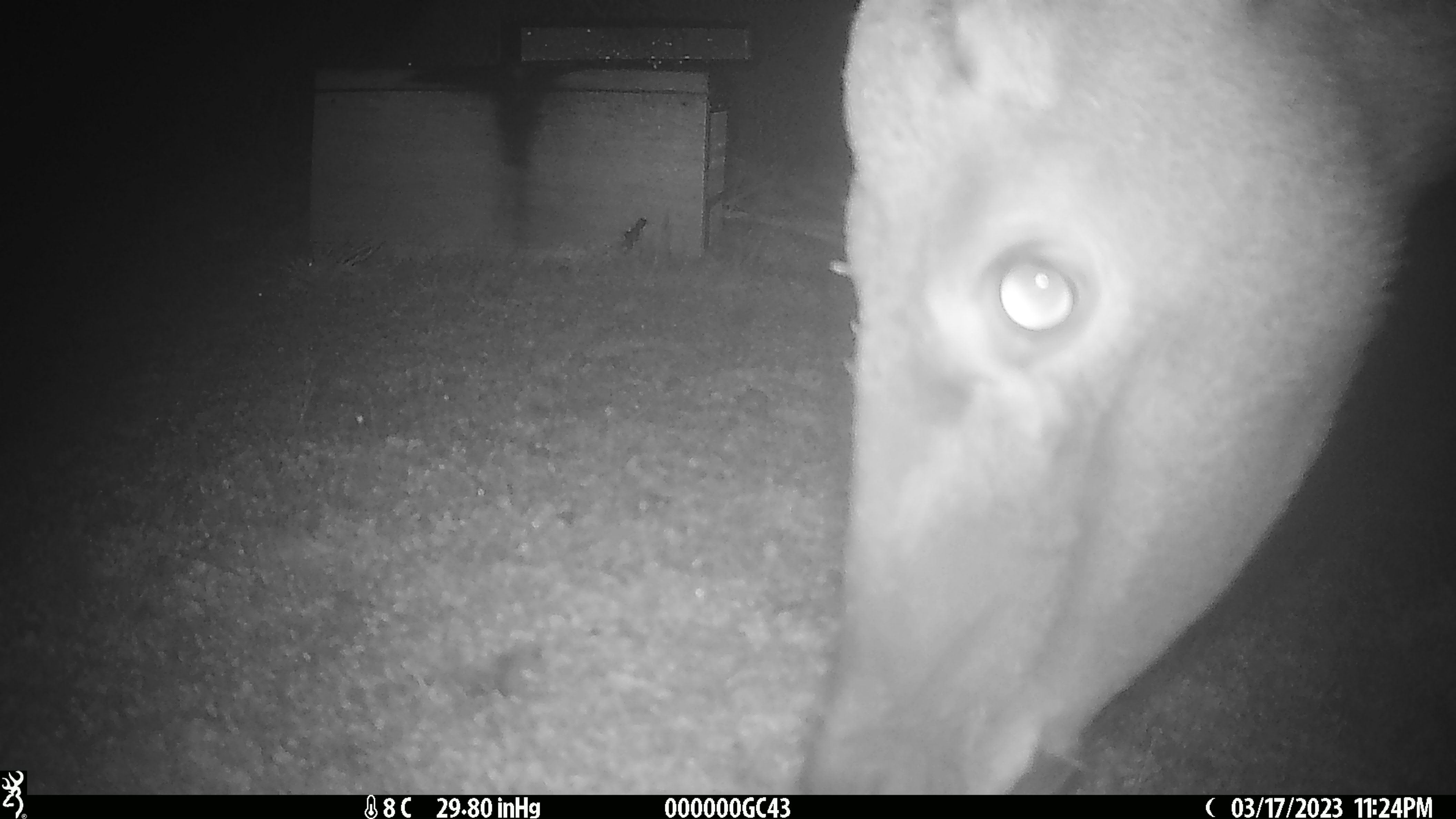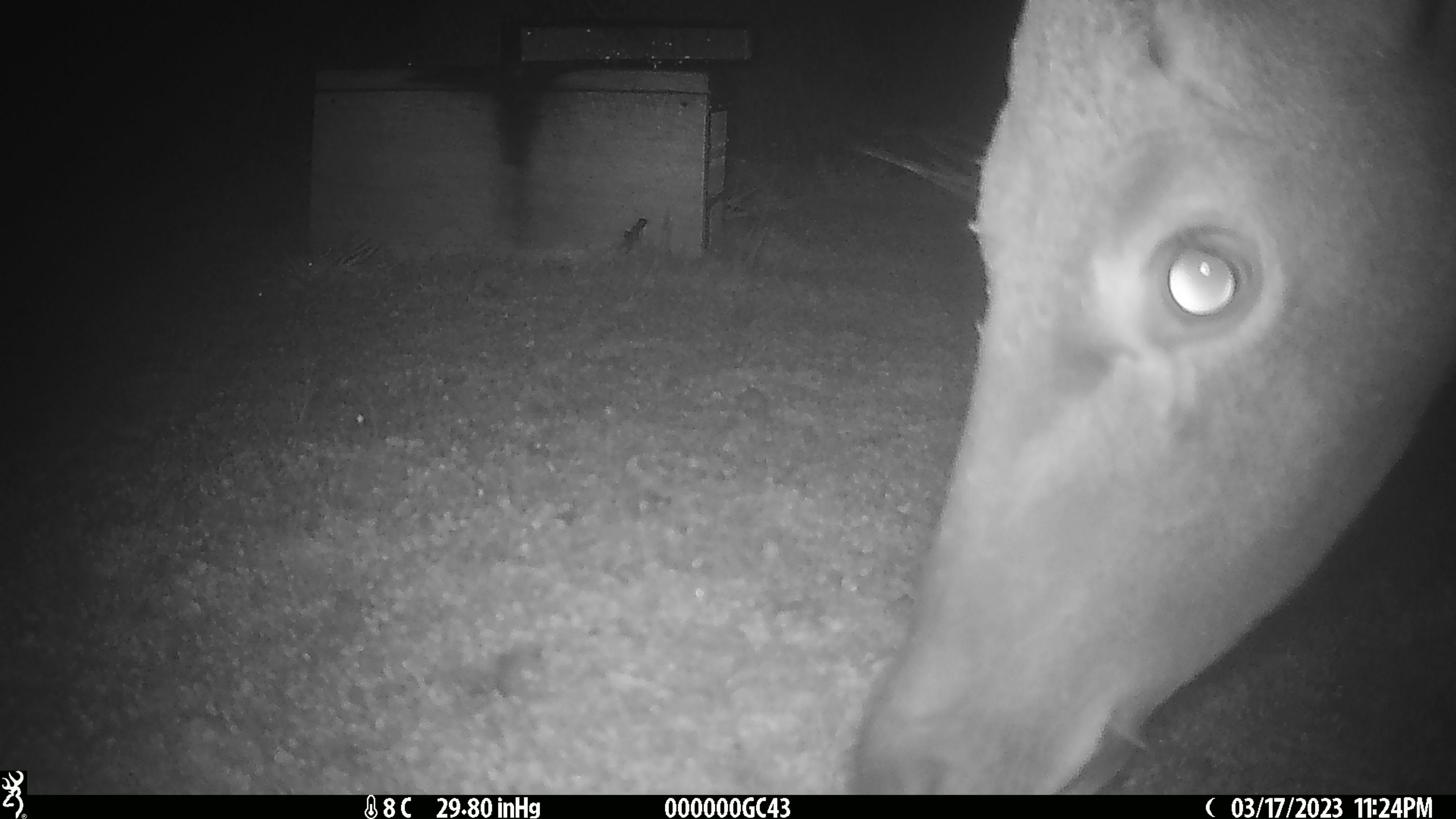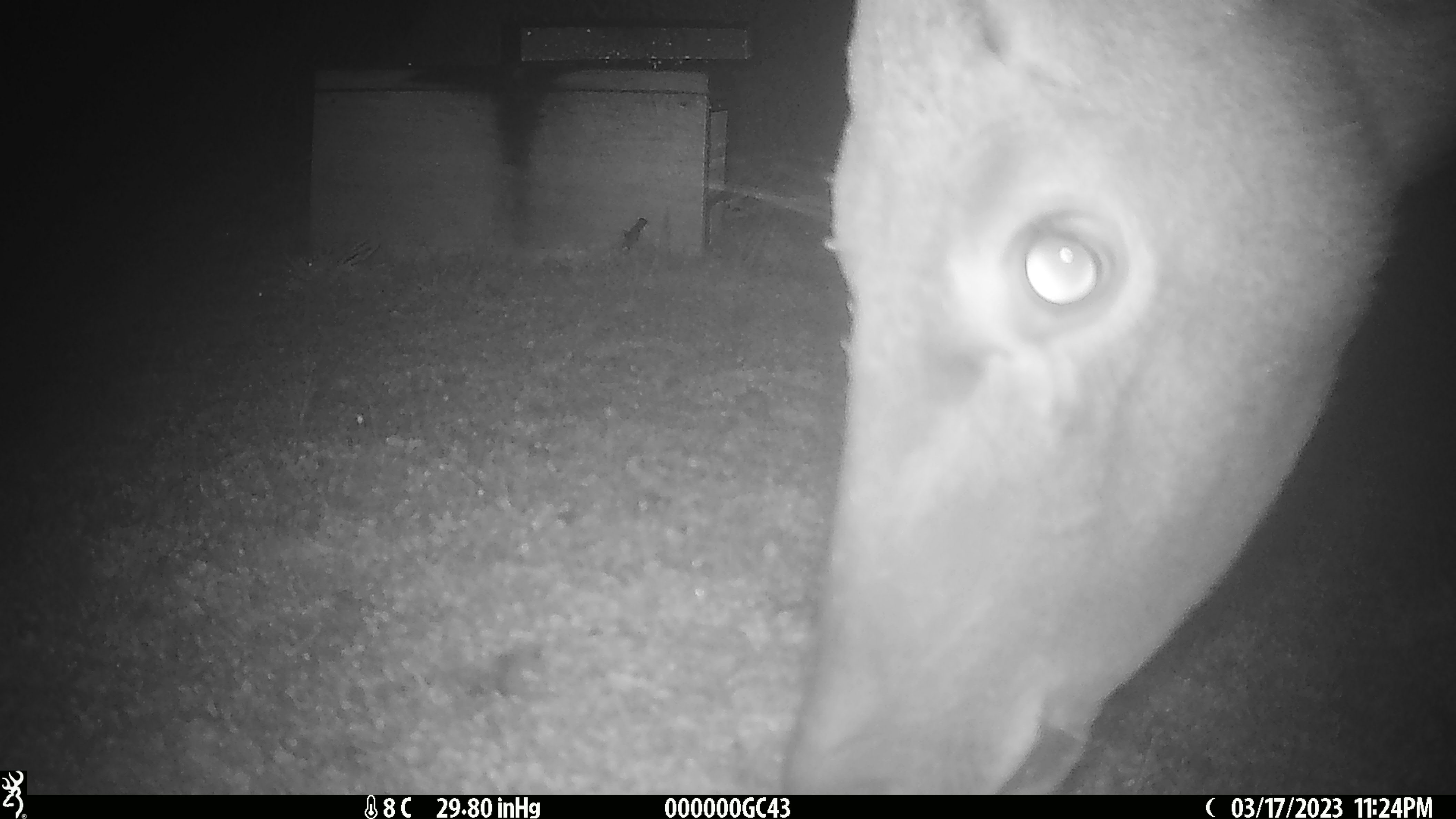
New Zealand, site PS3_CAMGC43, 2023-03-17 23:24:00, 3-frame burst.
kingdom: Animalia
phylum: Chordata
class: Mammalia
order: Artiodactyla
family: Cervidae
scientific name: Cervidae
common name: deer